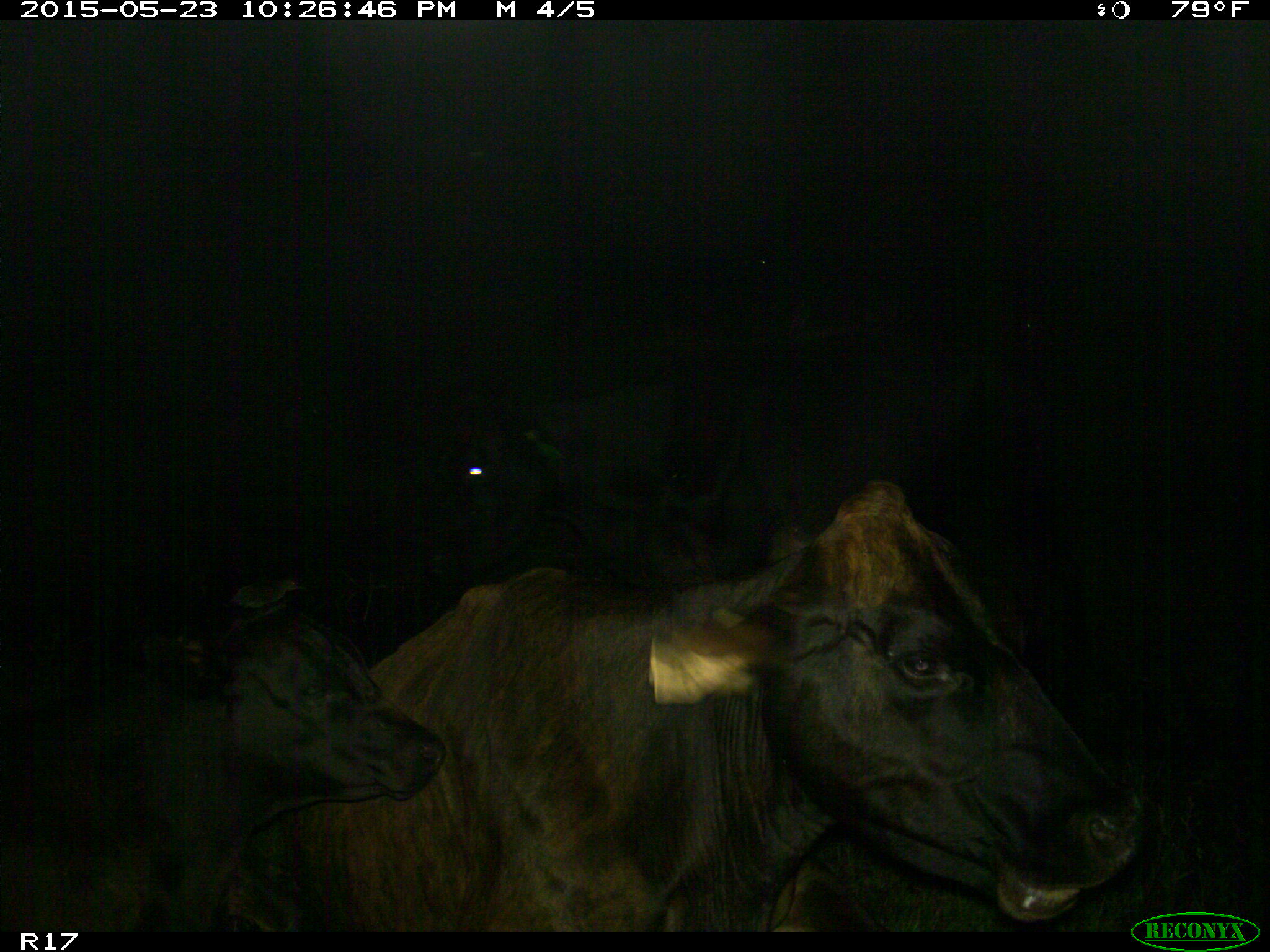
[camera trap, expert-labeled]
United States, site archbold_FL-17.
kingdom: Animalia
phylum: Chordata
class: Mammalia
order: Artiodactyla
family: Bovidae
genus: Bos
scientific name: Bos taurus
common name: domestic cow